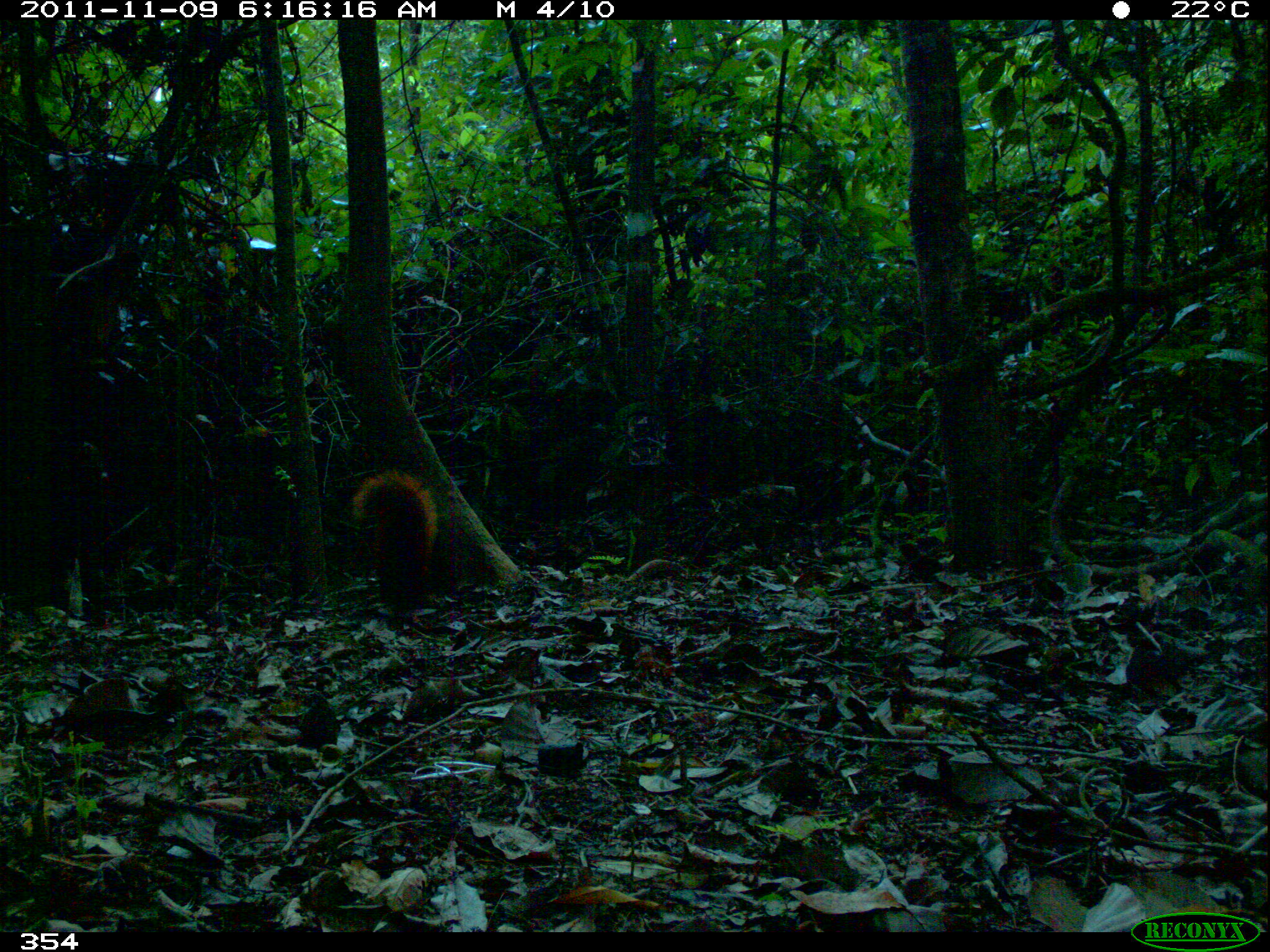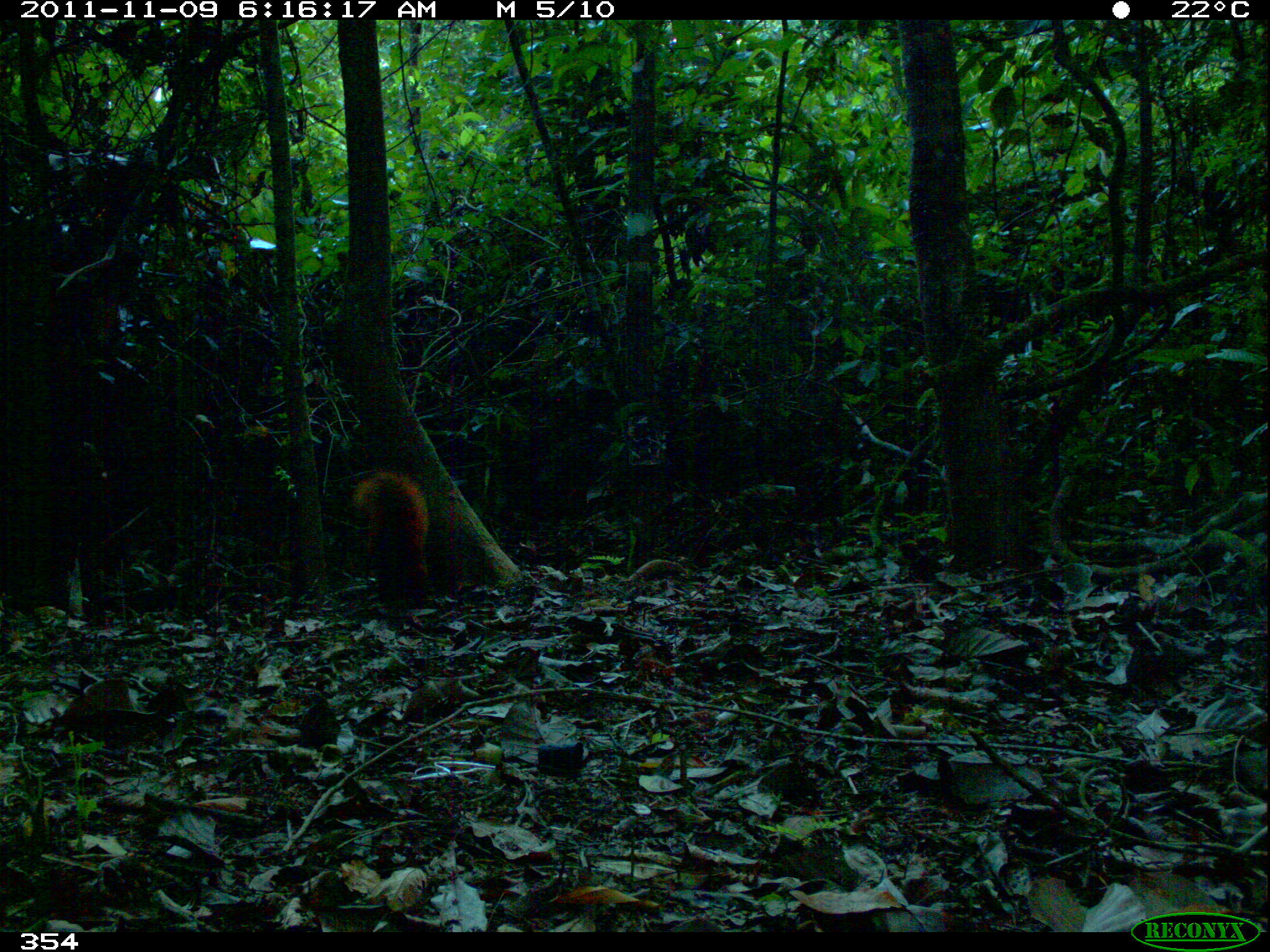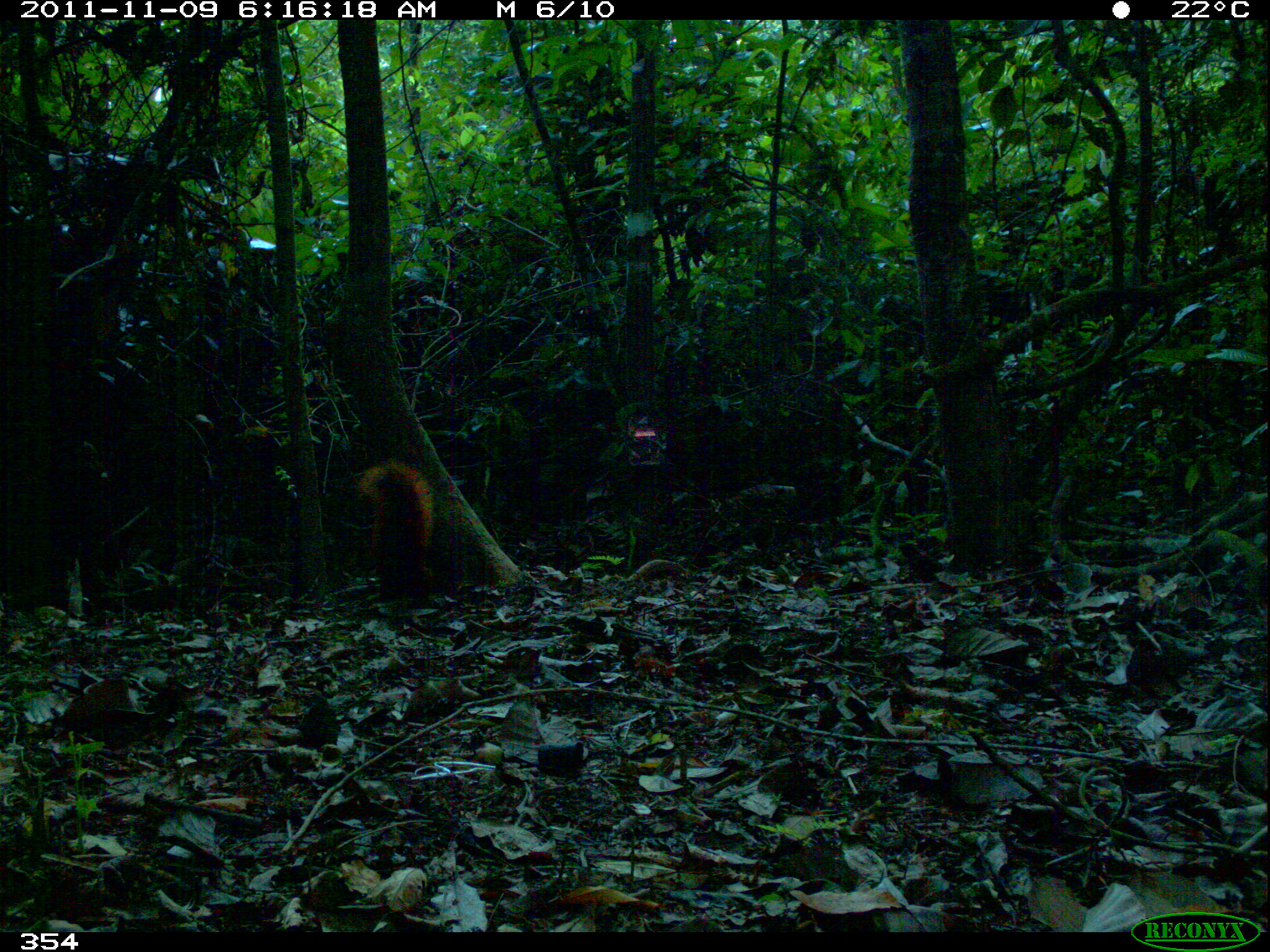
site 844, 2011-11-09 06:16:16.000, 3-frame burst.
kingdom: Animalia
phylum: Chordata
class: Mammalia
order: Rodentia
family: Sciuridae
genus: Sciurus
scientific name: Sciurus spadiceus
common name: southern amazon red squirrel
Sciurus spadiceus (southern amazon red squirrel).